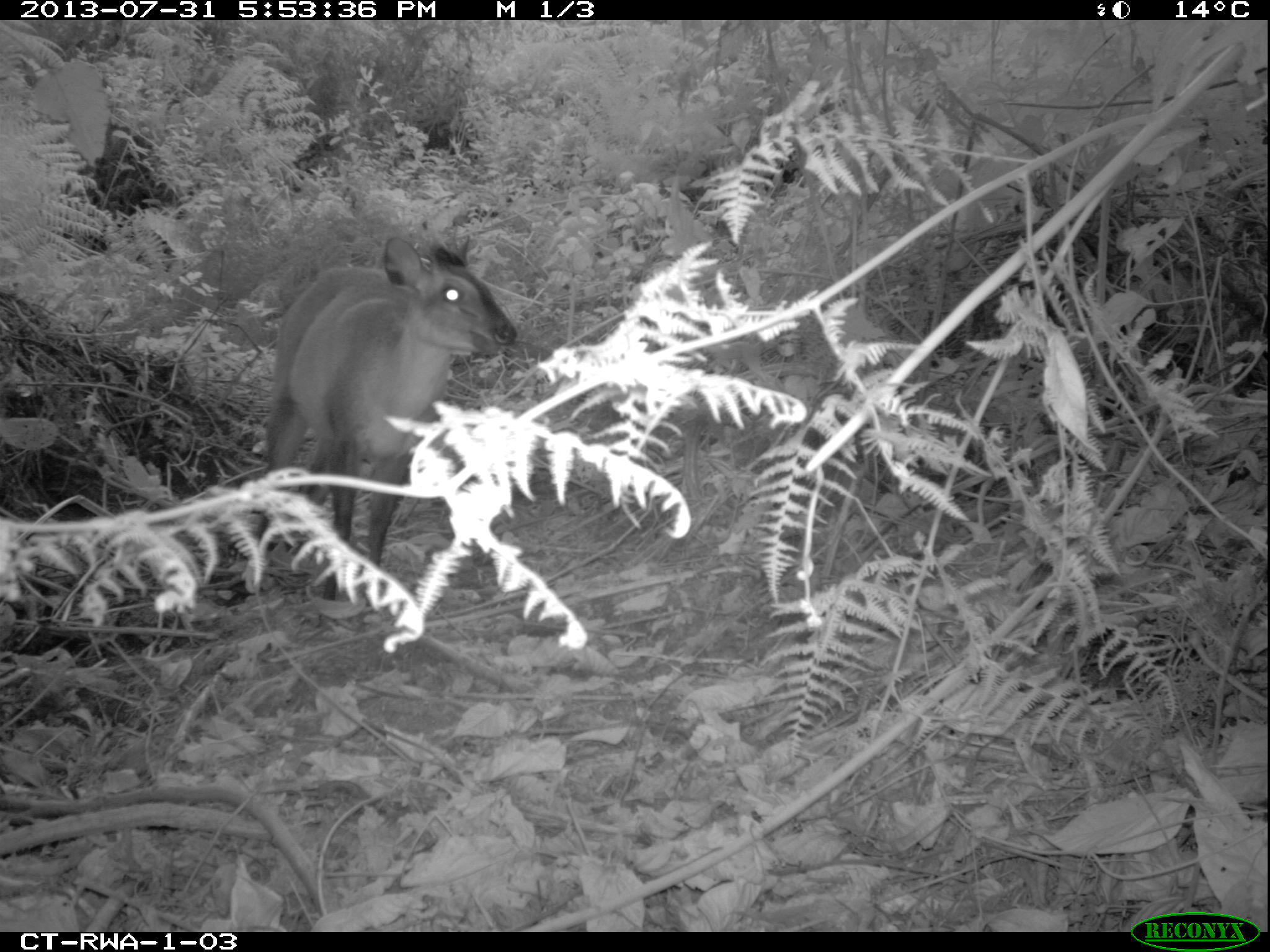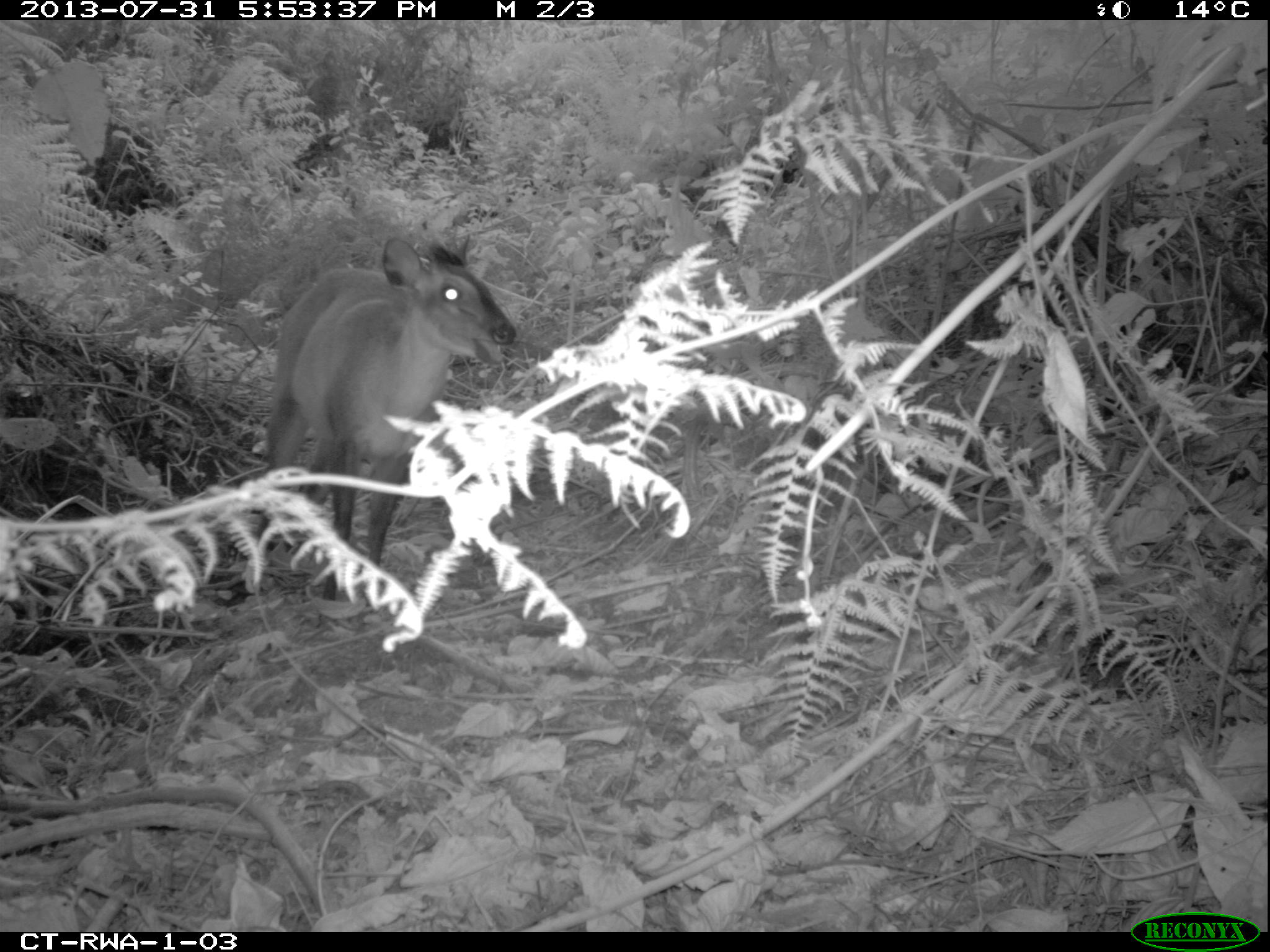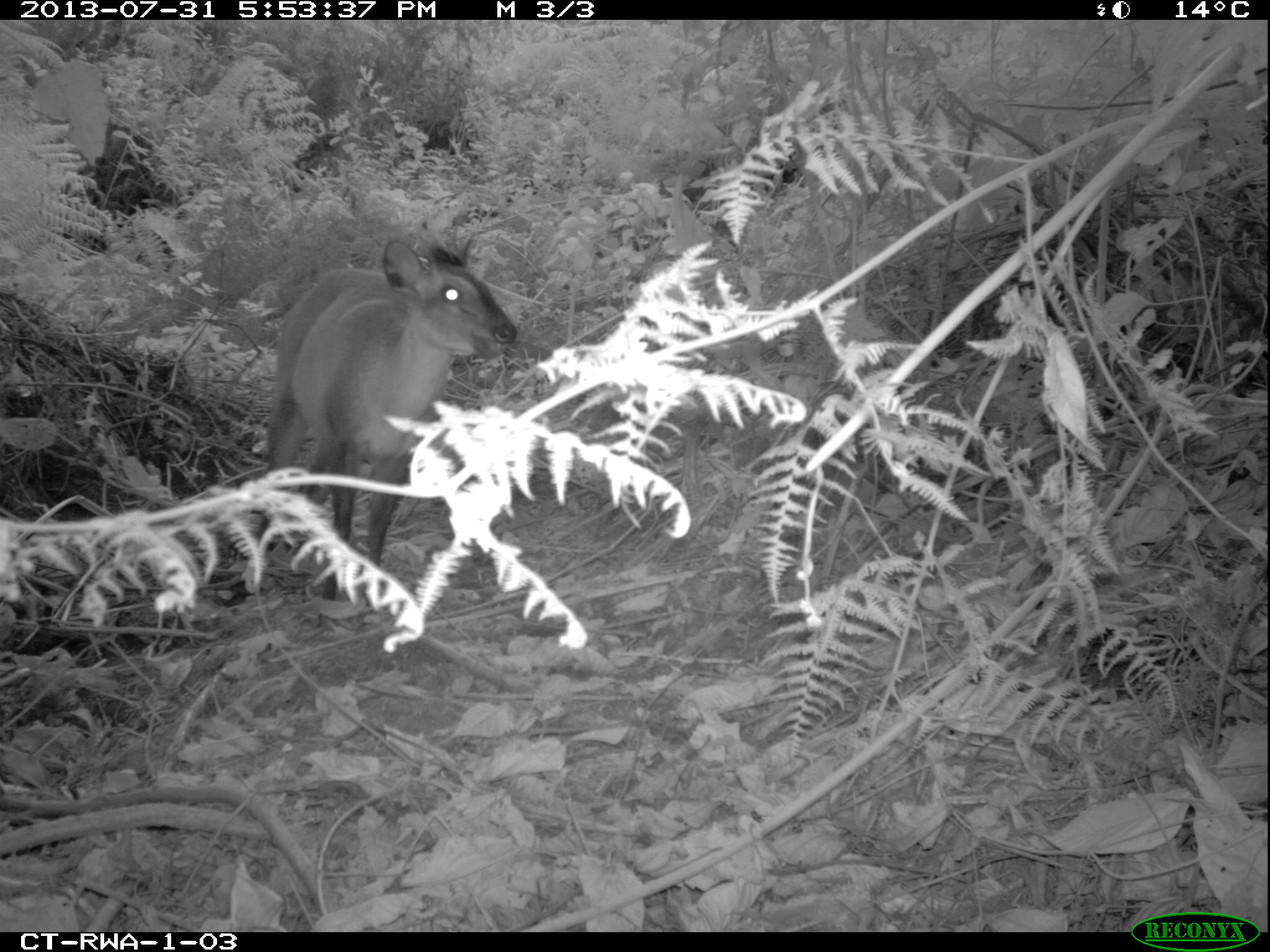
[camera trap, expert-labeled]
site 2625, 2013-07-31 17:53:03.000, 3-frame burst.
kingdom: Animalia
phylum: Chordata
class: Mammalia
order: Artiodactyla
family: Bovidae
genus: Cephalophus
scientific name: Cephalophus nigrifrons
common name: black-fronted duiker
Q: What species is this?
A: Cephalophus nigrifrons (black-fronted duiker).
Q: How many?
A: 1.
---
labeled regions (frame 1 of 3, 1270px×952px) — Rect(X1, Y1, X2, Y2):
cephalophus nigrifrons: Rect(248, 234, 514, 607)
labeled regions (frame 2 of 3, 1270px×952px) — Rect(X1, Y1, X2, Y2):
cephalophus nigrifrons: Rect(248, 234, 514, 607)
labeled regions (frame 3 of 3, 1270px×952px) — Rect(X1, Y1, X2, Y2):
cephalophus nigrifrons: Rect(248, 229, 514, 607)